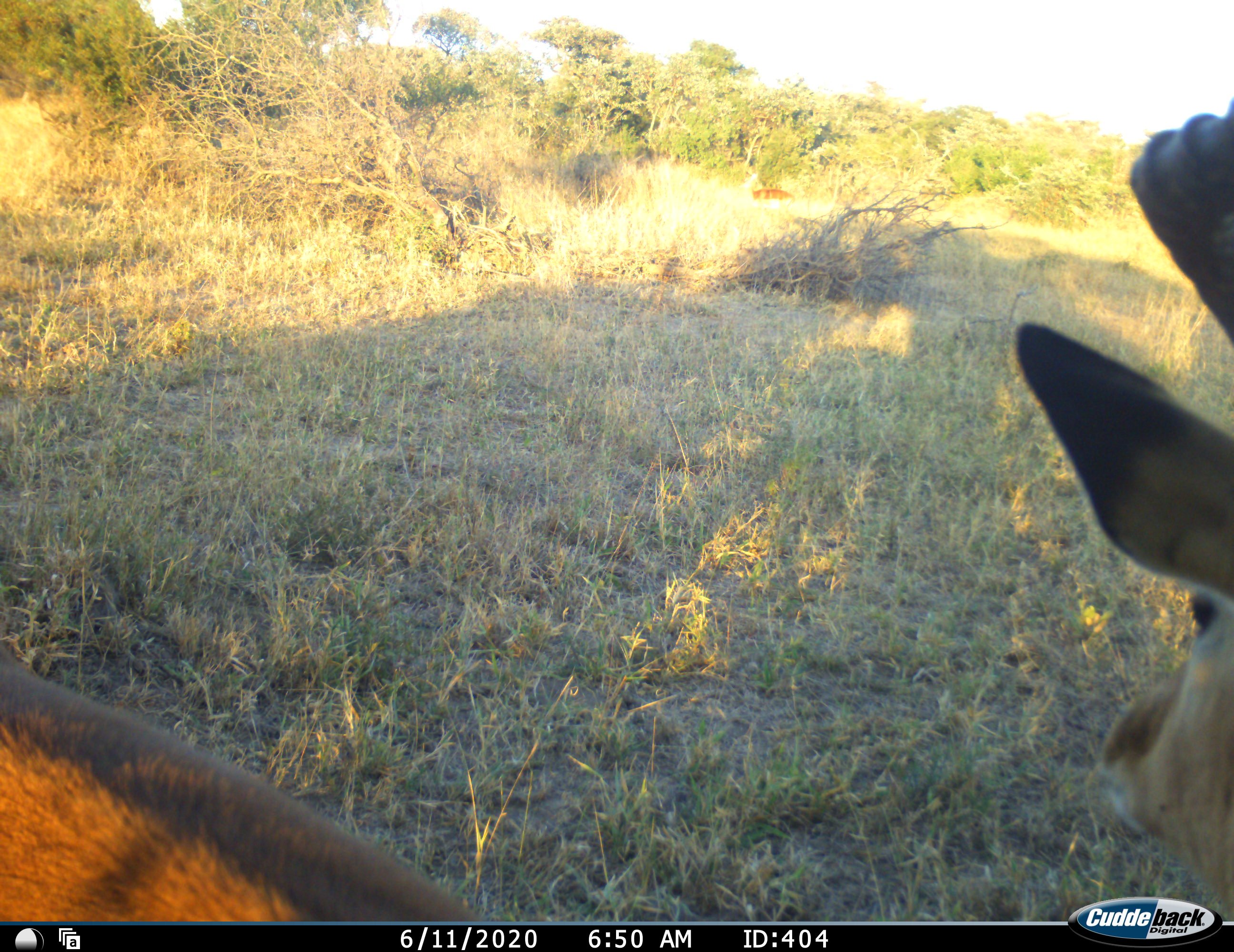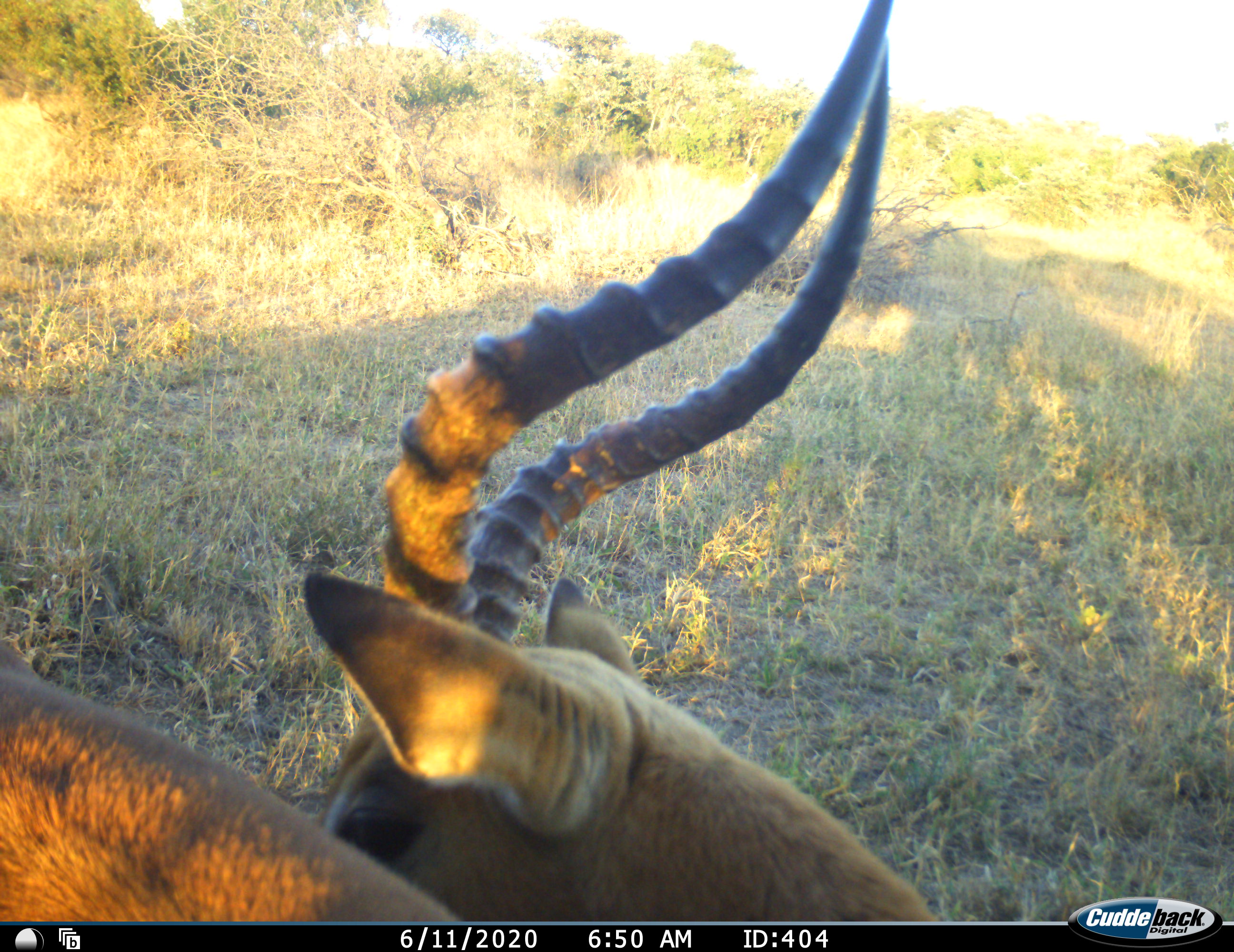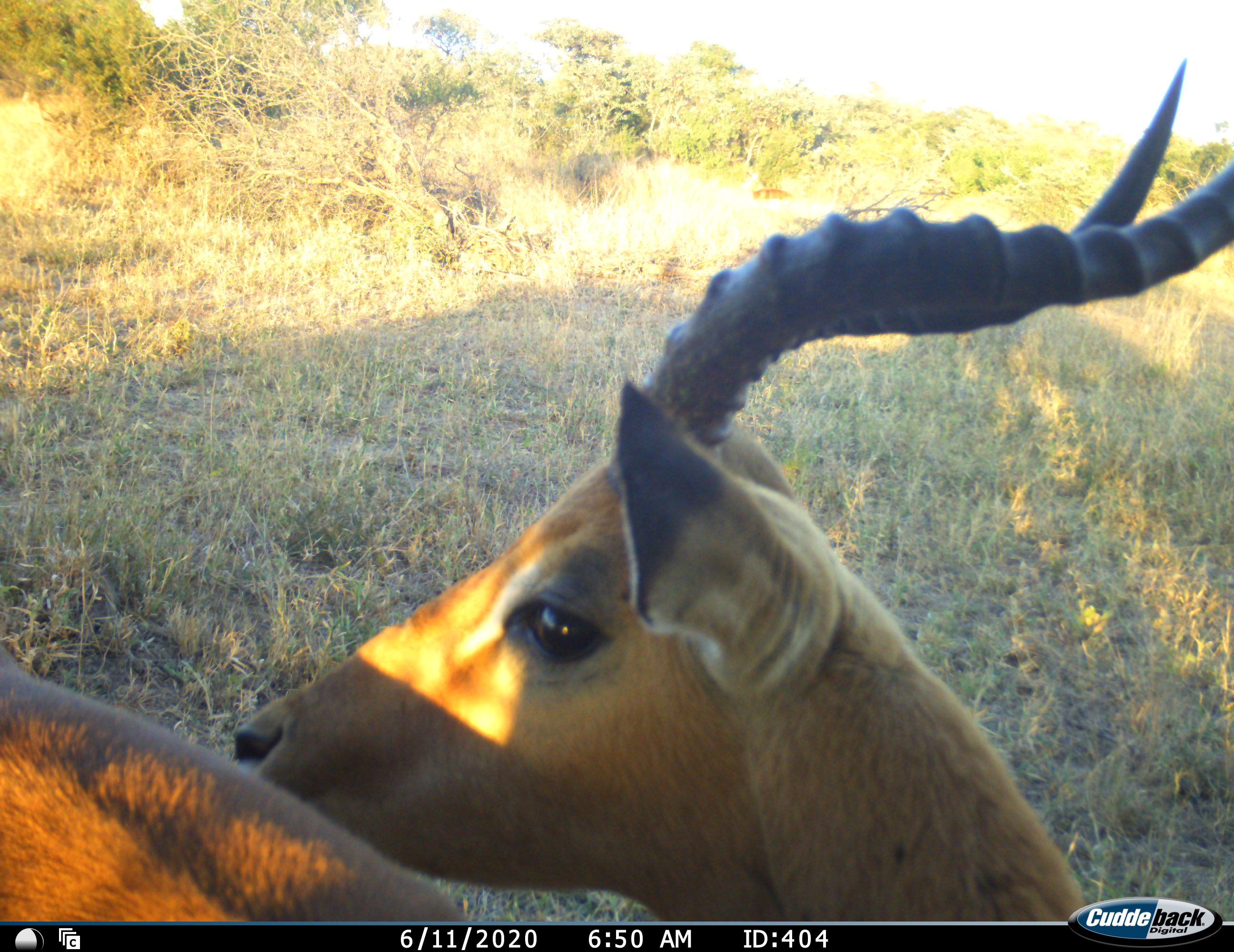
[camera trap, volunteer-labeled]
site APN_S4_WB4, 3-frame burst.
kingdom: Animalia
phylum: Chordata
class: Mammalia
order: Artiodactyla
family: Bovidae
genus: Aepyceros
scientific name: Aepyceros melampus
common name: impala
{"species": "impala (Aepyceros melampus)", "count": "1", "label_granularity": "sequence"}